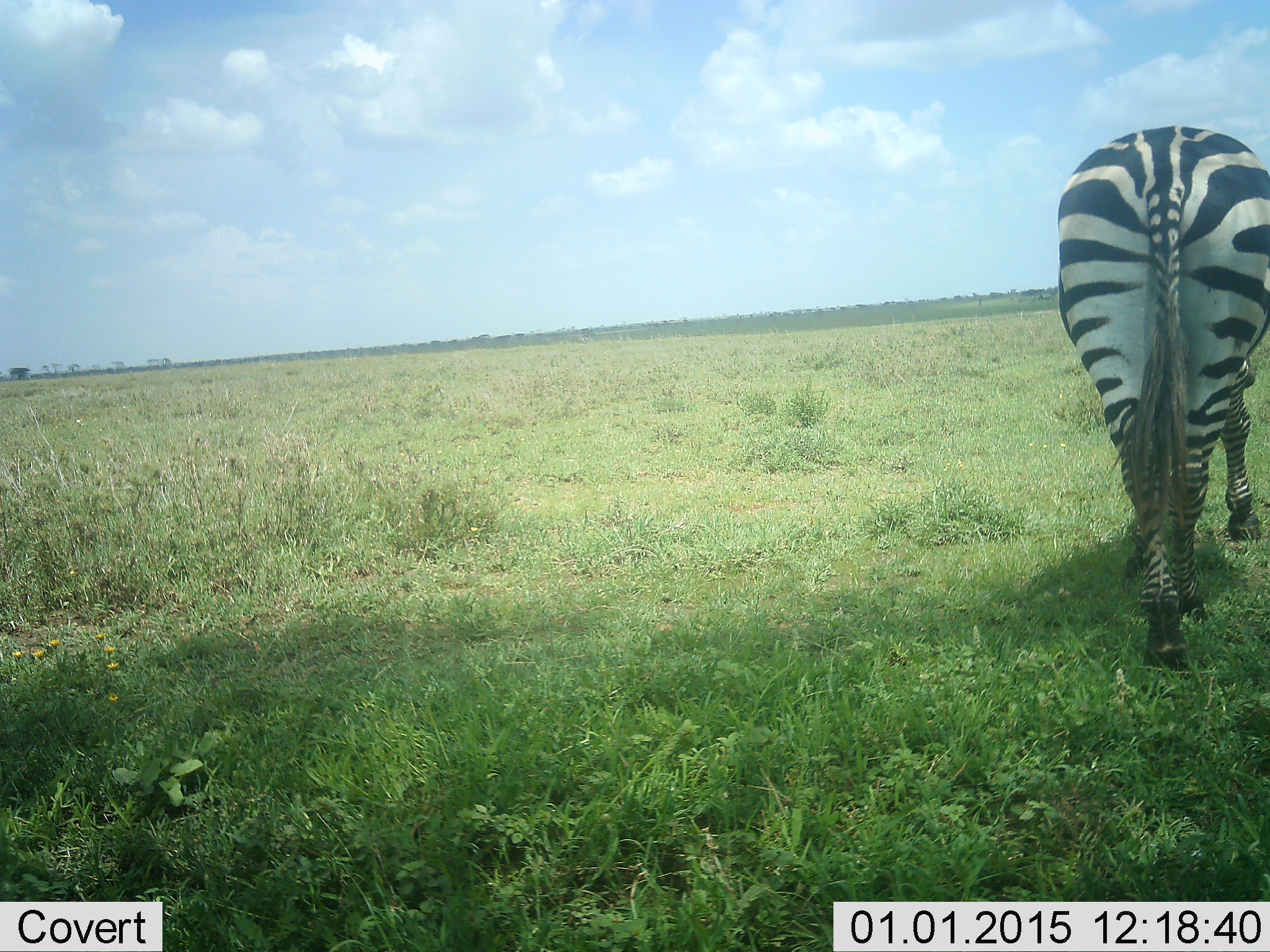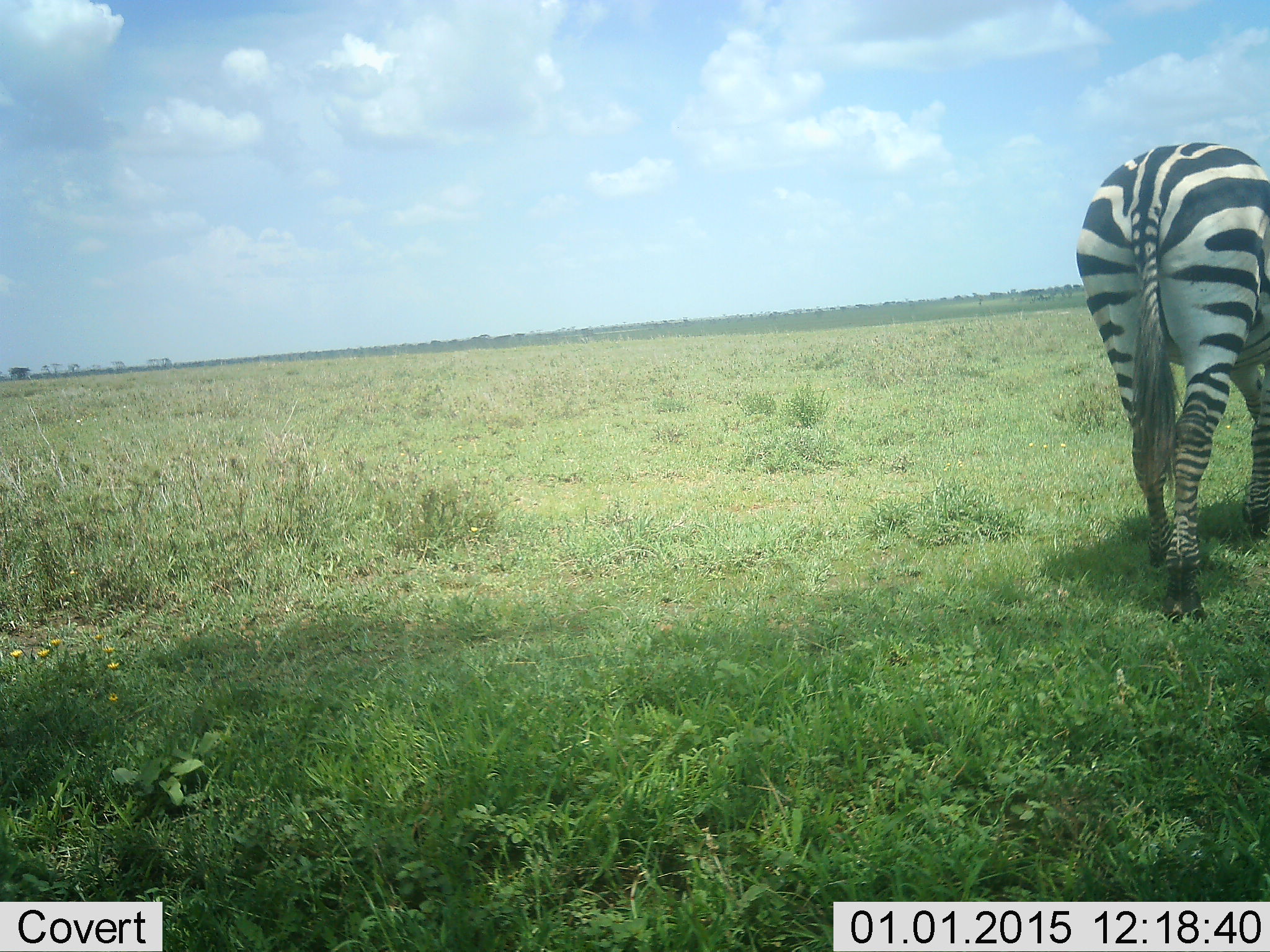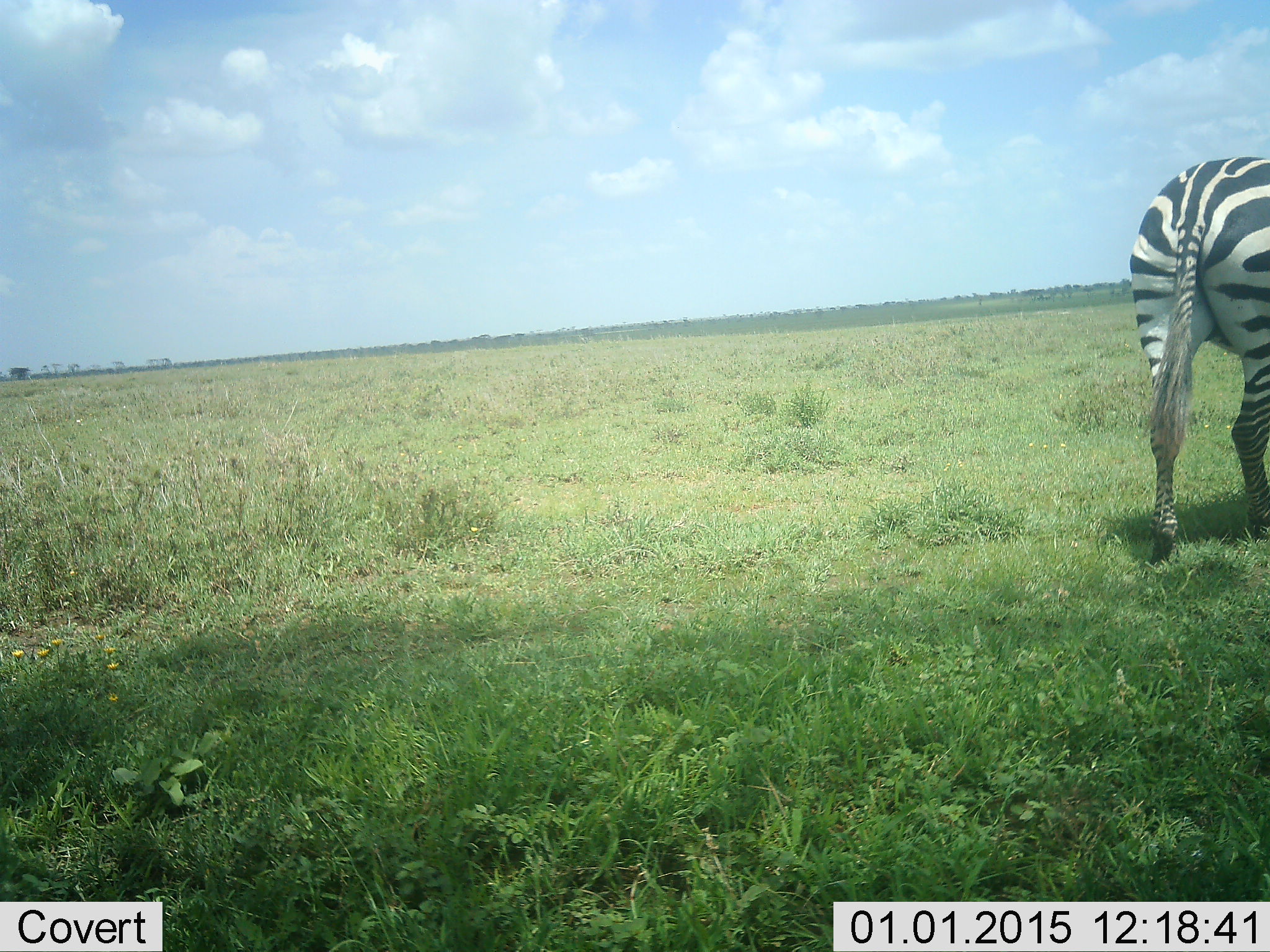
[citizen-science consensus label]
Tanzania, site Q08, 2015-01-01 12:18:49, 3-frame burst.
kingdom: Animalia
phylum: Chordata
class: Mammalia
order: Perissodactyla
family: Equidae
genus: Equus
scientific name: Equus quagga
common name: plains zebra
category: zebra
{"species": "zebra (plains zebra) (Equus quagga)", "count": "1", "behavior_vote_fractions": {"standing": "10%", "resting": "0%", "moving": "90%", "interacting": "0%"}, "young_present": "0%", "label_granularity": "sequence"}